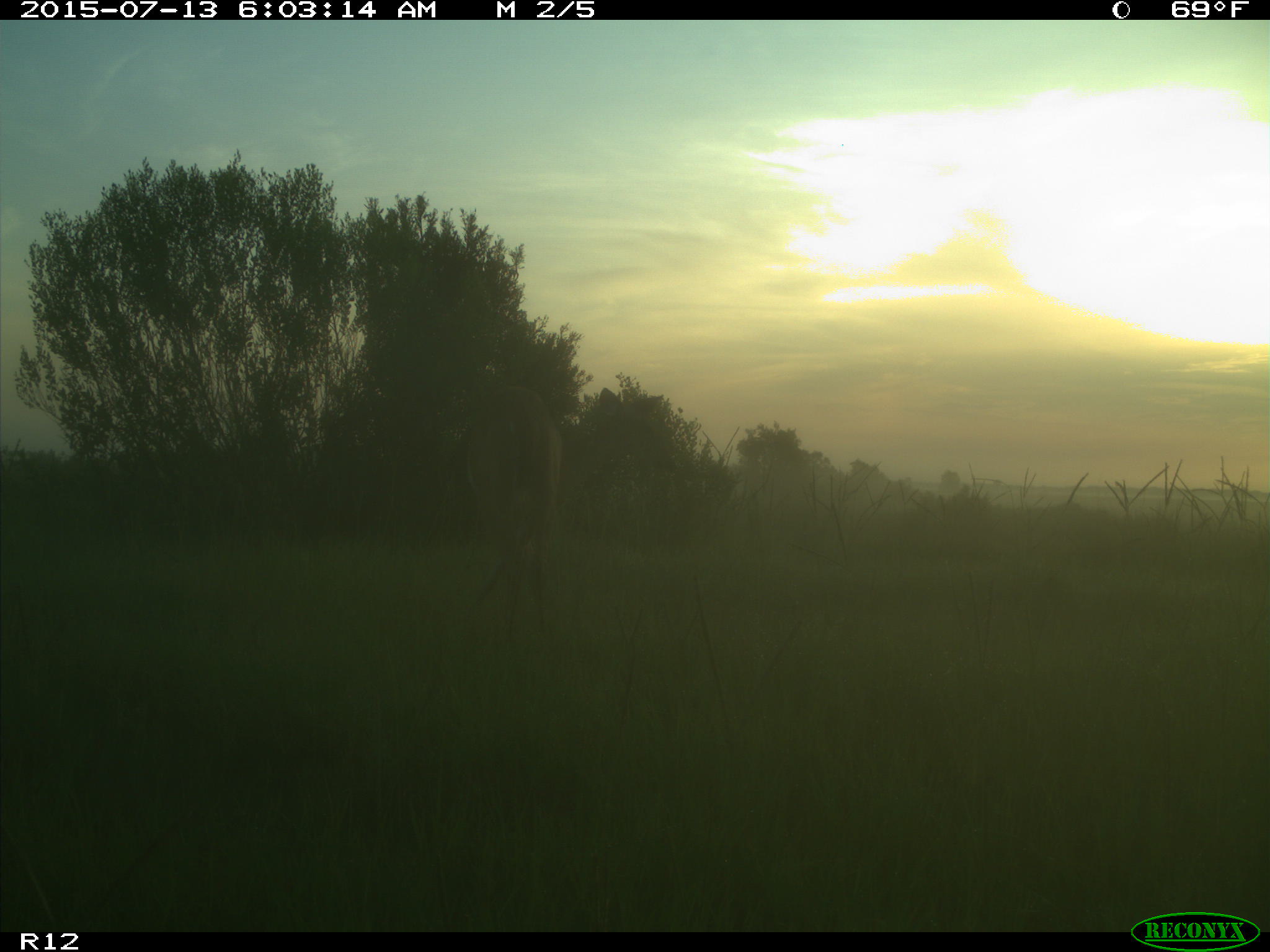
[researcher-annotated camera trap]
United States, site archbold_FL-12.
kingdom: Animalia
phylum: Chordata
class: Mammalia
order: Artiodactyla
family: Cervidae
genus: Odocoileus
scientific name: Odocoileus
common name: deer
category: unidentified deer